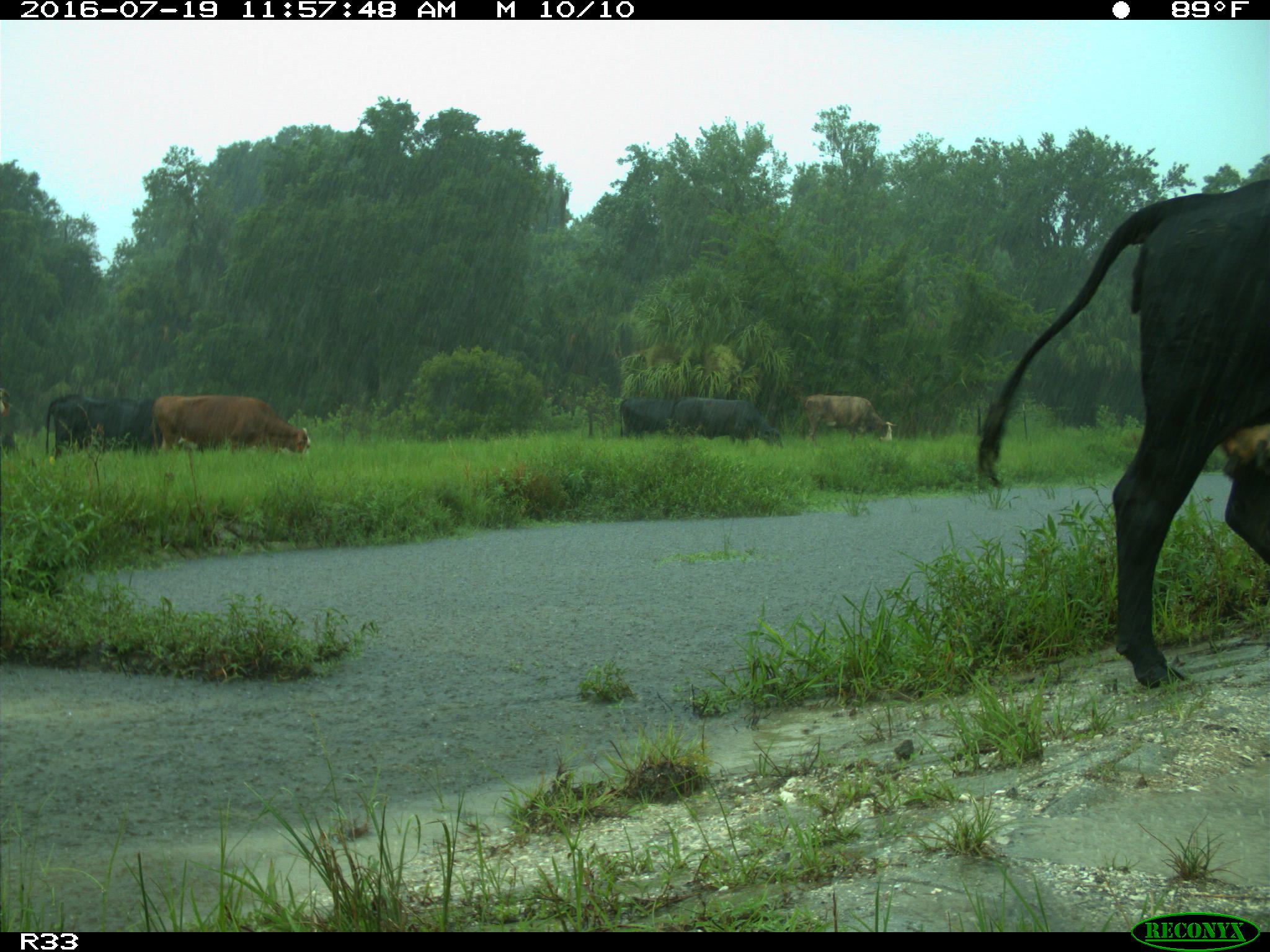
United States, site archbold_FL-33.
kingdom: Animalia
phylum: Chordata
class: Mammalia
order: Artiodactyla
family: Bovidae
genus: Bos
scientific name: Bos taurus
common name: domestic cow